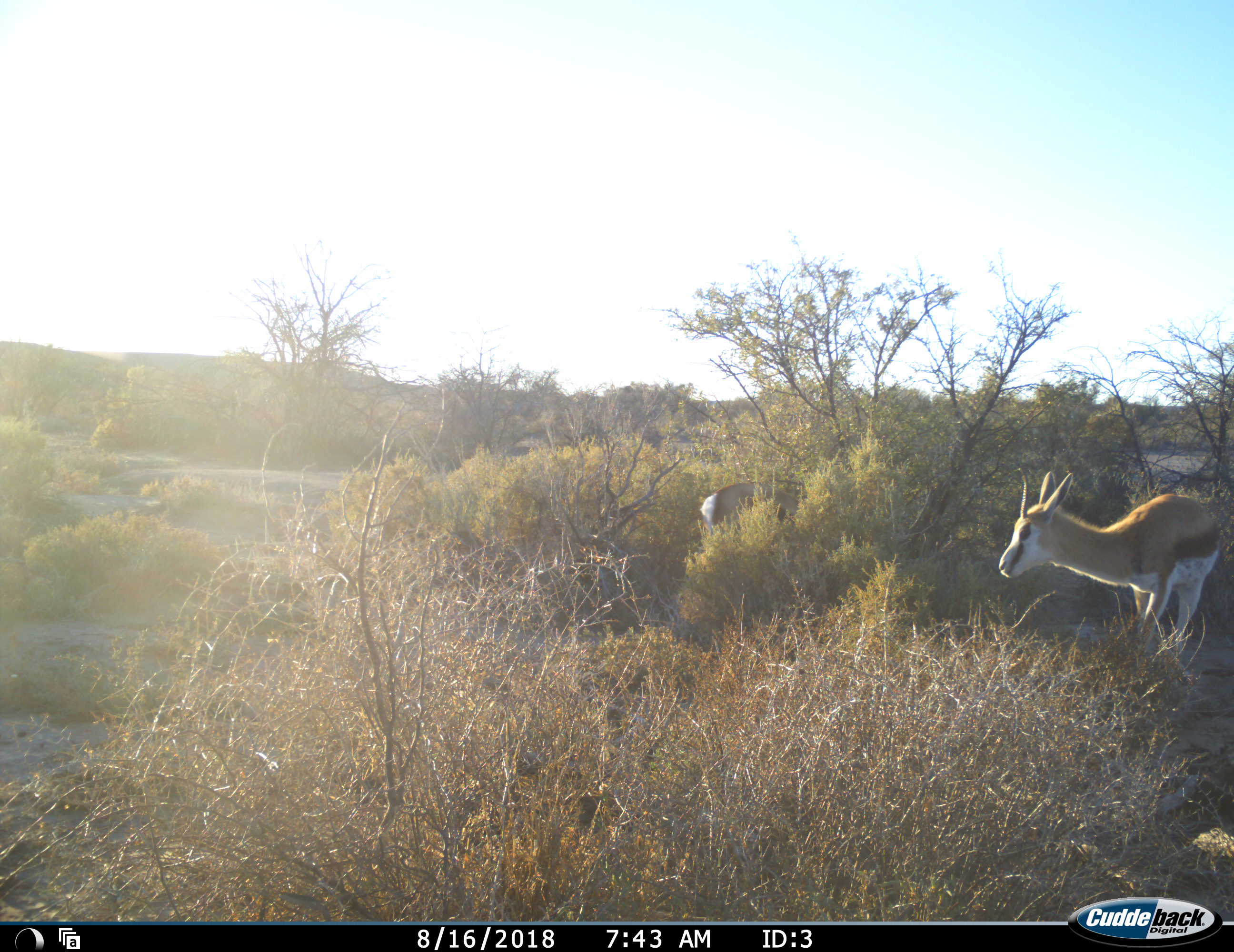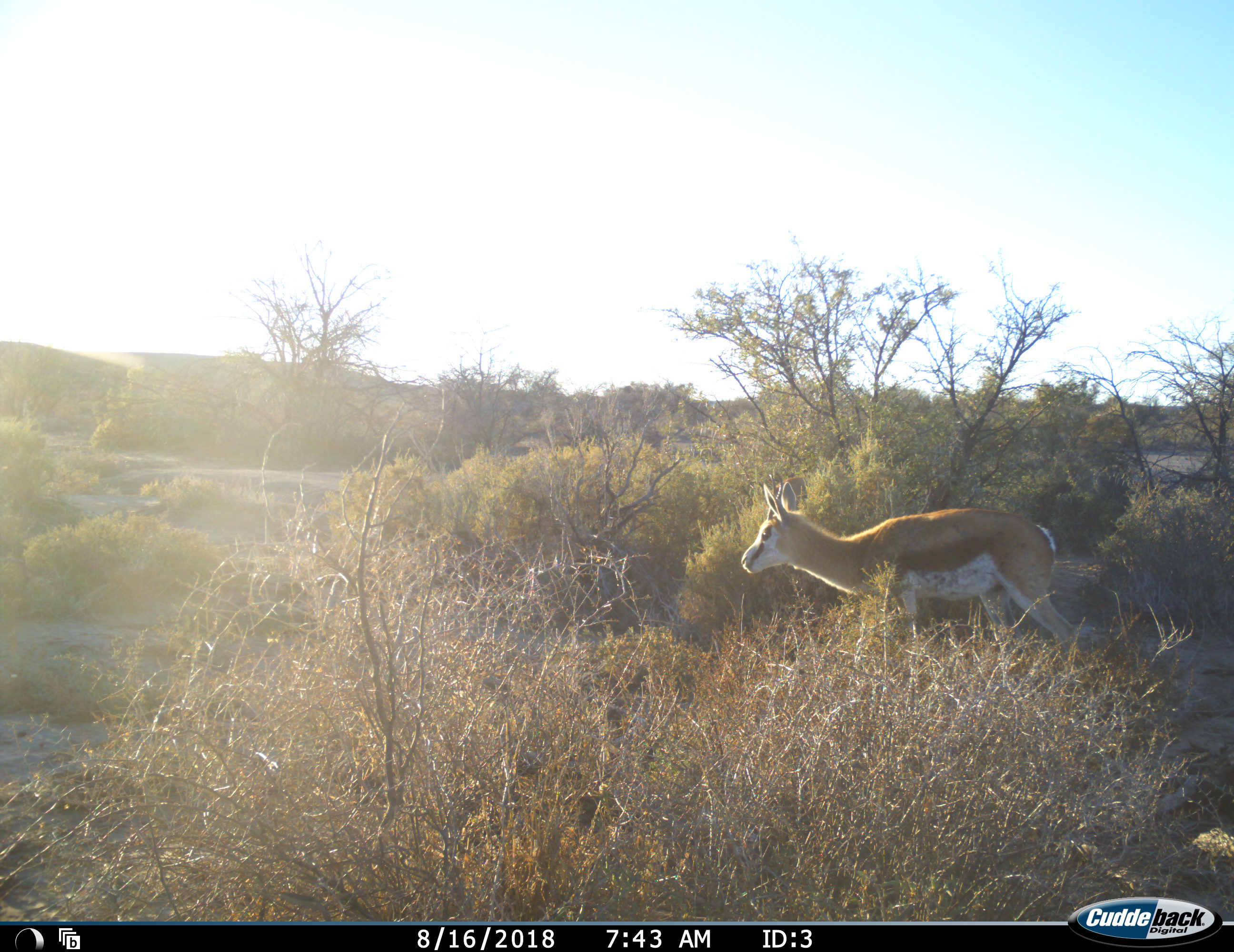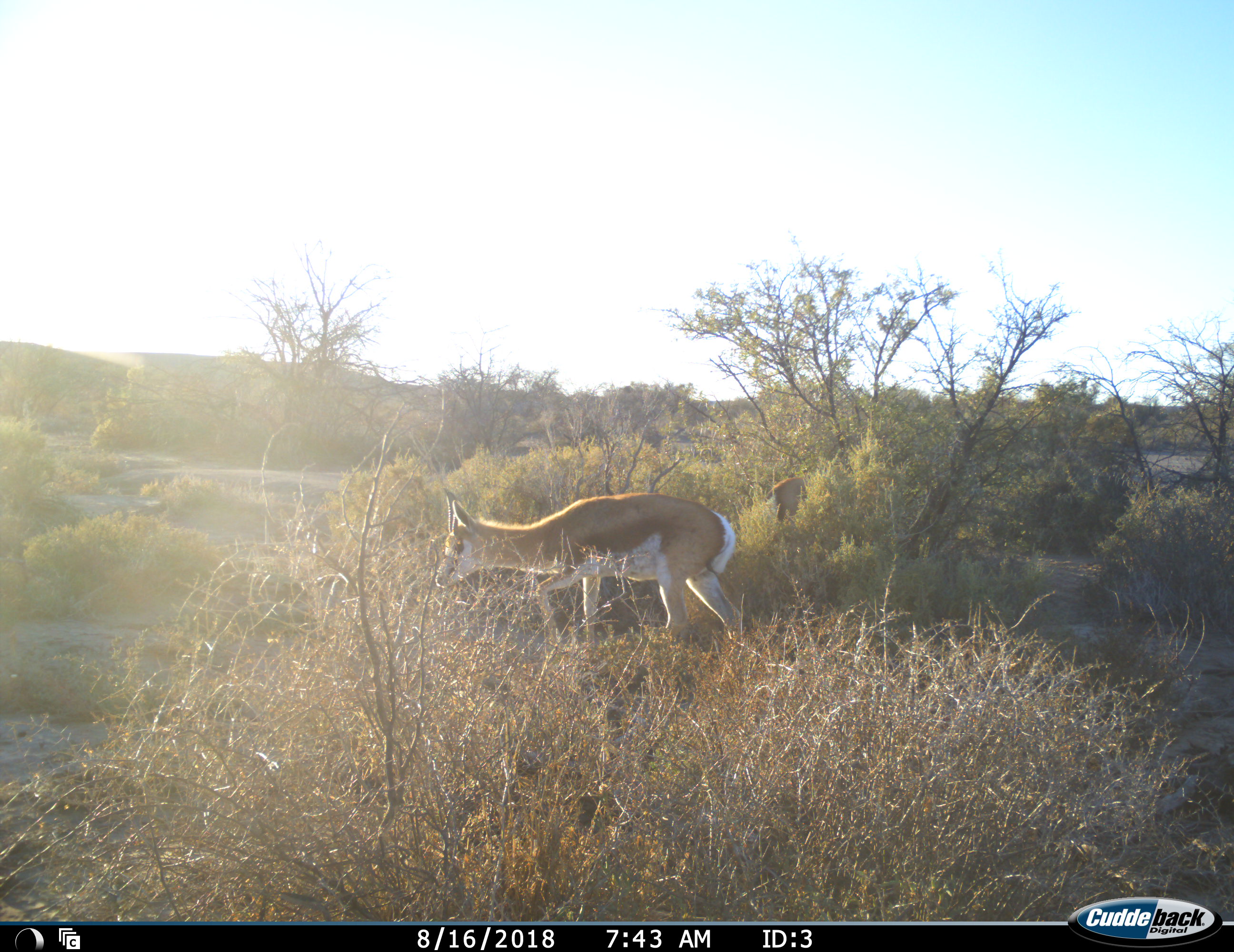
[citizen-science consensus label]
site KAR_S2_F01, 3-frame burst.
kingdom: Animalia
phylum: Chordata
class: Mammalia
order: Artiodactyla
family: Bovidae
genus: Antidorcas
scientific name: Antidorcas marsupialis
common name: springbok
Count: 2.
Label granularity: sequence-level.